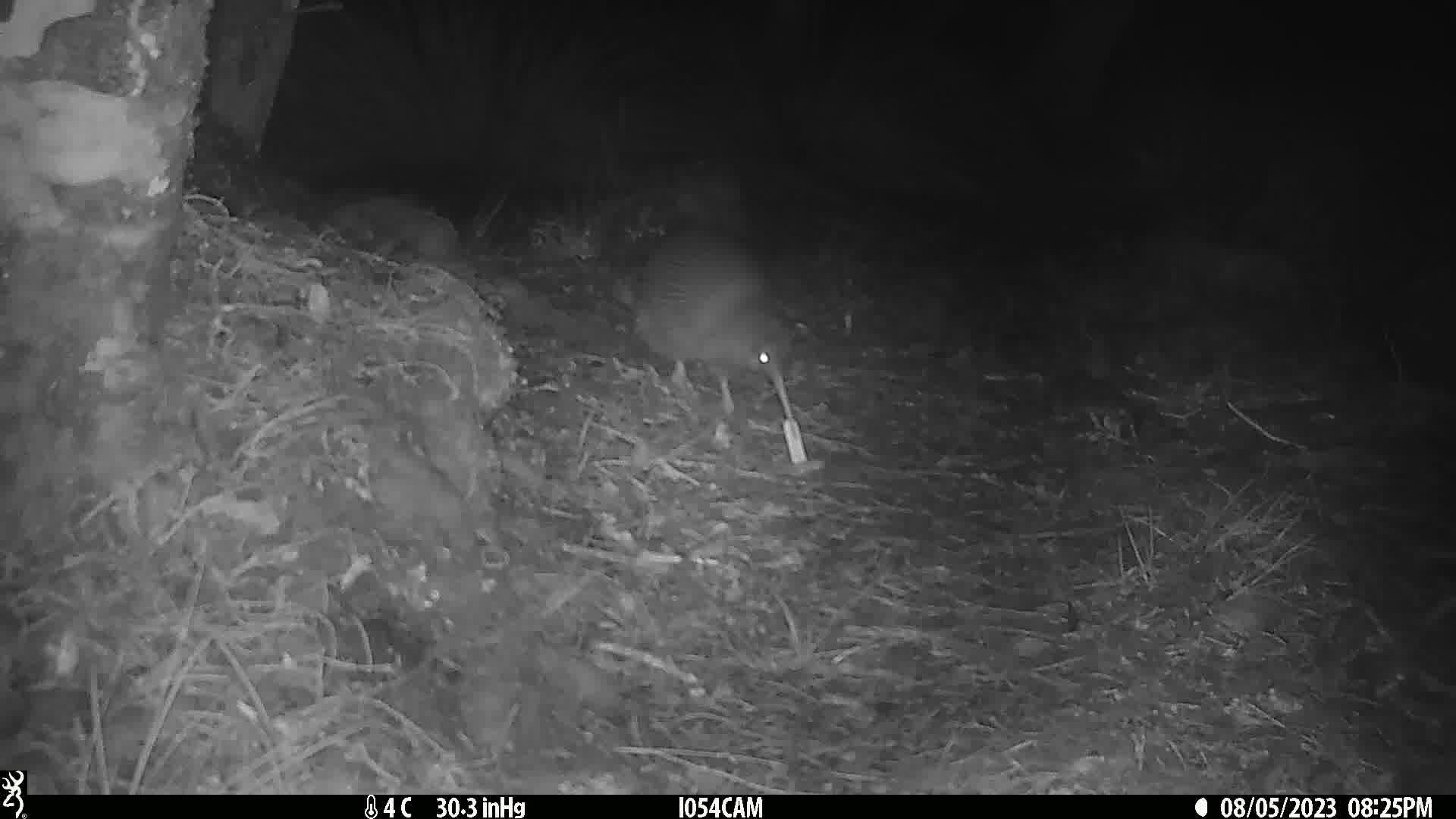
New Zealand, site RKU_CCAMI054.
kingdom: Animalia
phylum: Chordata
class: Aves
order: Apterygiformes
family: Apterygidae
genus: Apteryx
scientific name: Apteryx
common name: kiwi